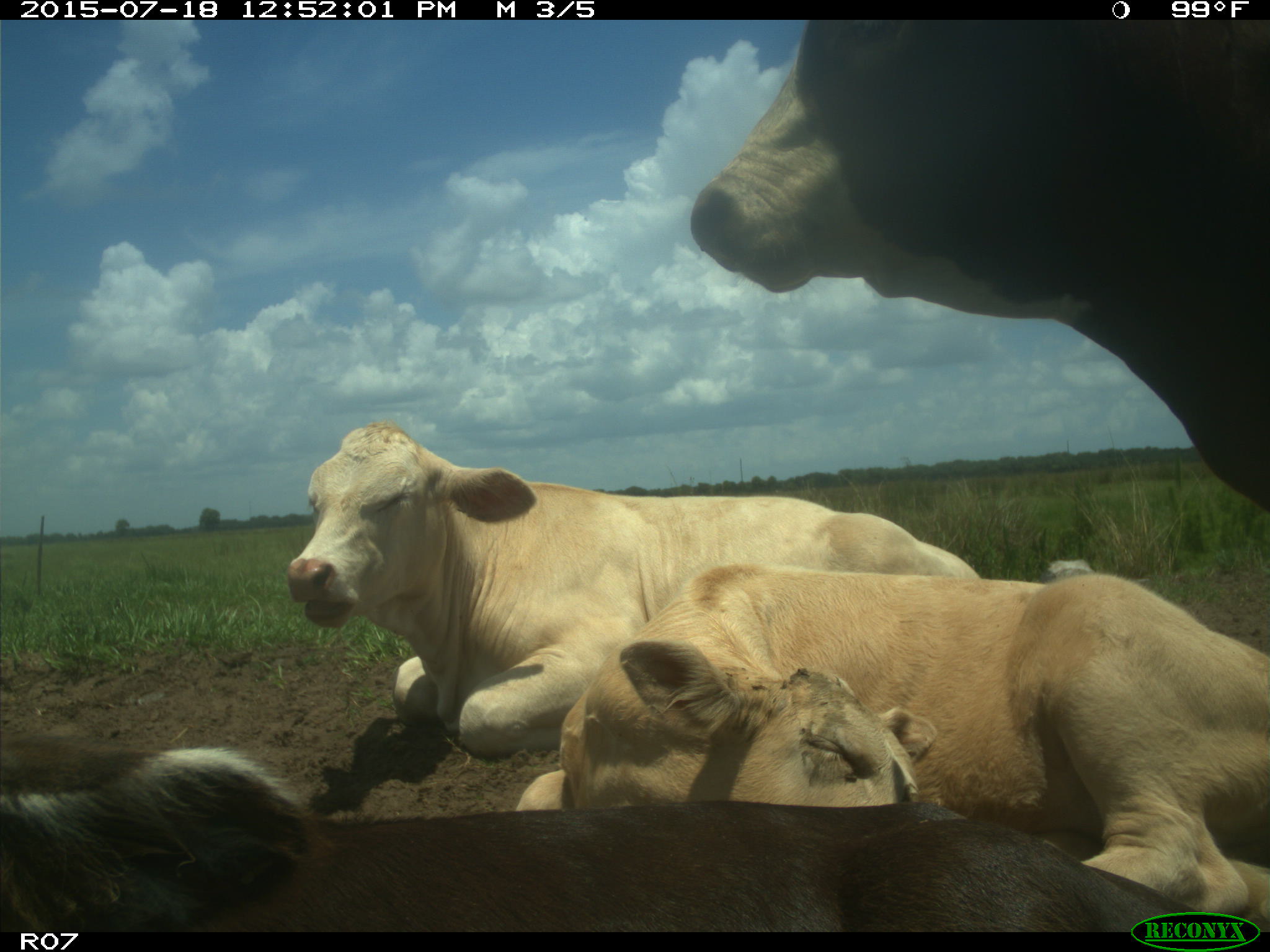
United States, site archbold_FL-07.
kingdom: Animalia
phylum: Chordata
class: Mammalia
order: Artiodactyla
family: Bovidae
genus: Bos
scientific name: Bos taurus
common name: domestic cow